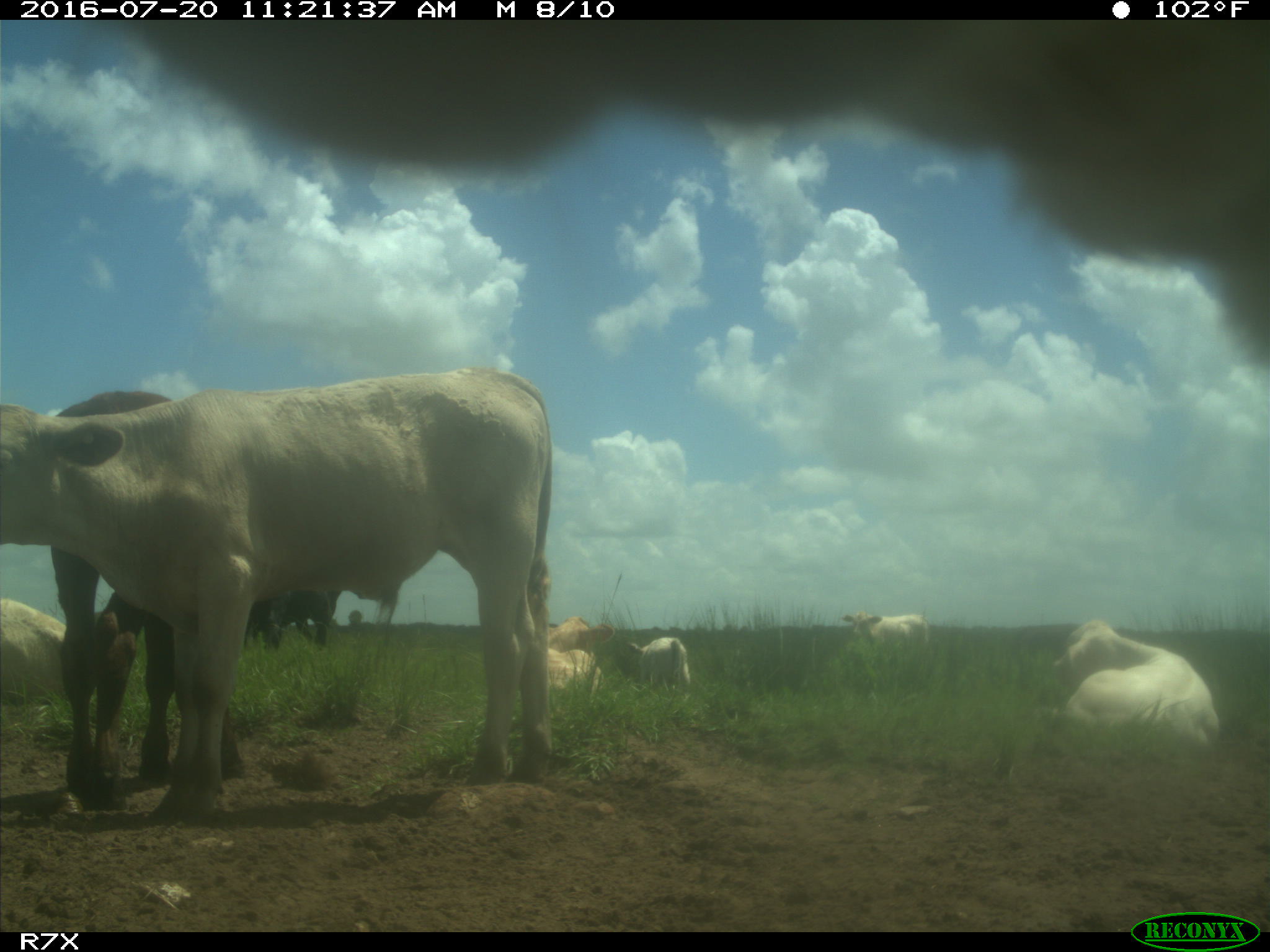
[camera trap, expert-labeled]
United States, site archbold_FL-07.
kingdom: Animalia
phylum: Chordata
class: Mammalia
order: Artiodactyla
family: Bovidae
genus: Bos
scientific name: Bos taurus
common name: domestic cow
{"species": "Bos taurus (domestic cow)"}